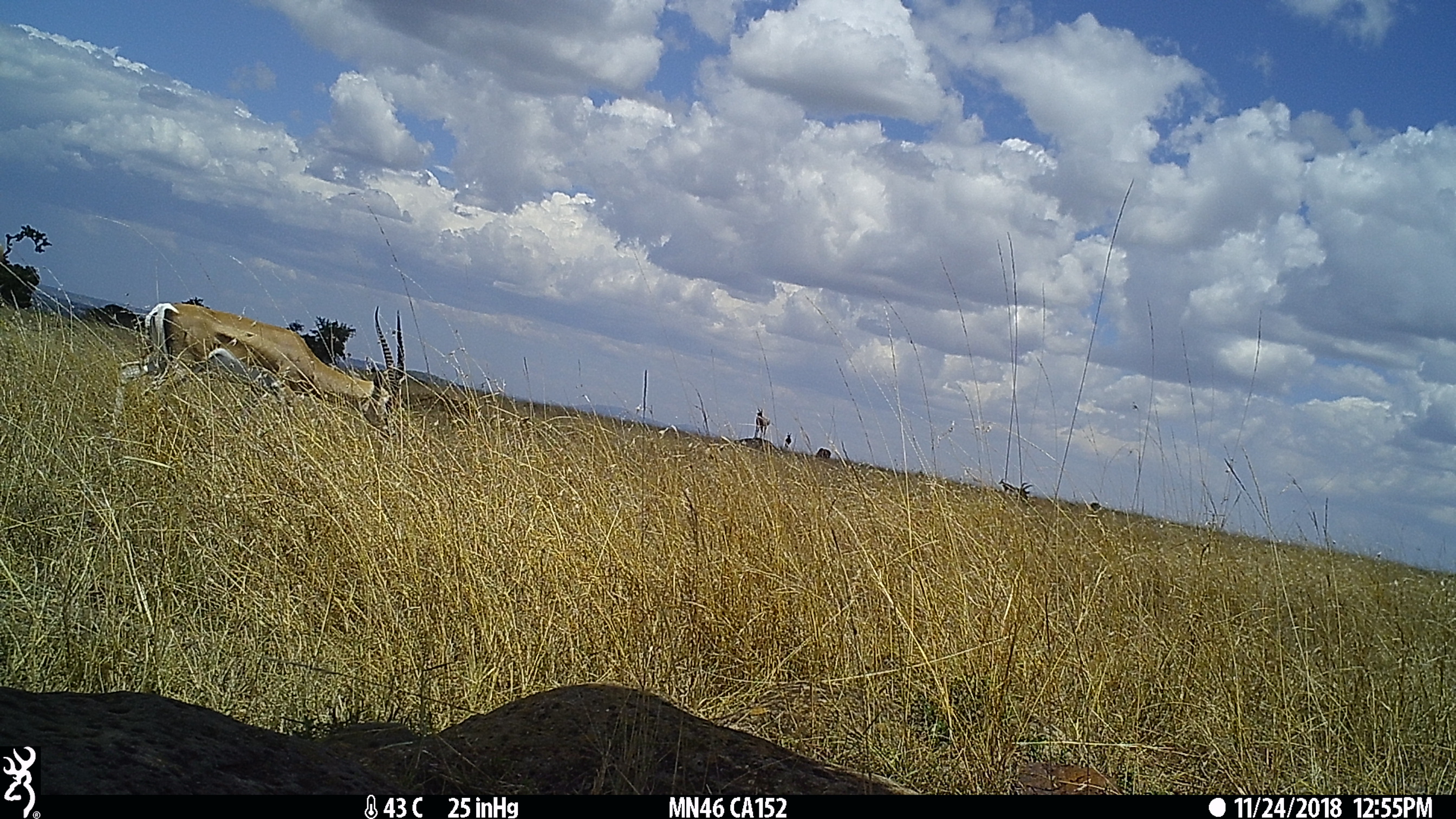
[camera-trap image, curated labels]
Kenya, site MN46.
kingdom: Animalia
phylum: Chordata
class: Mammalia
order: Artiodactyla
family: Bovidae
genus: Nanger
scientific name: Nanger granti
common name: grant's gazelle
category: gazelle grants